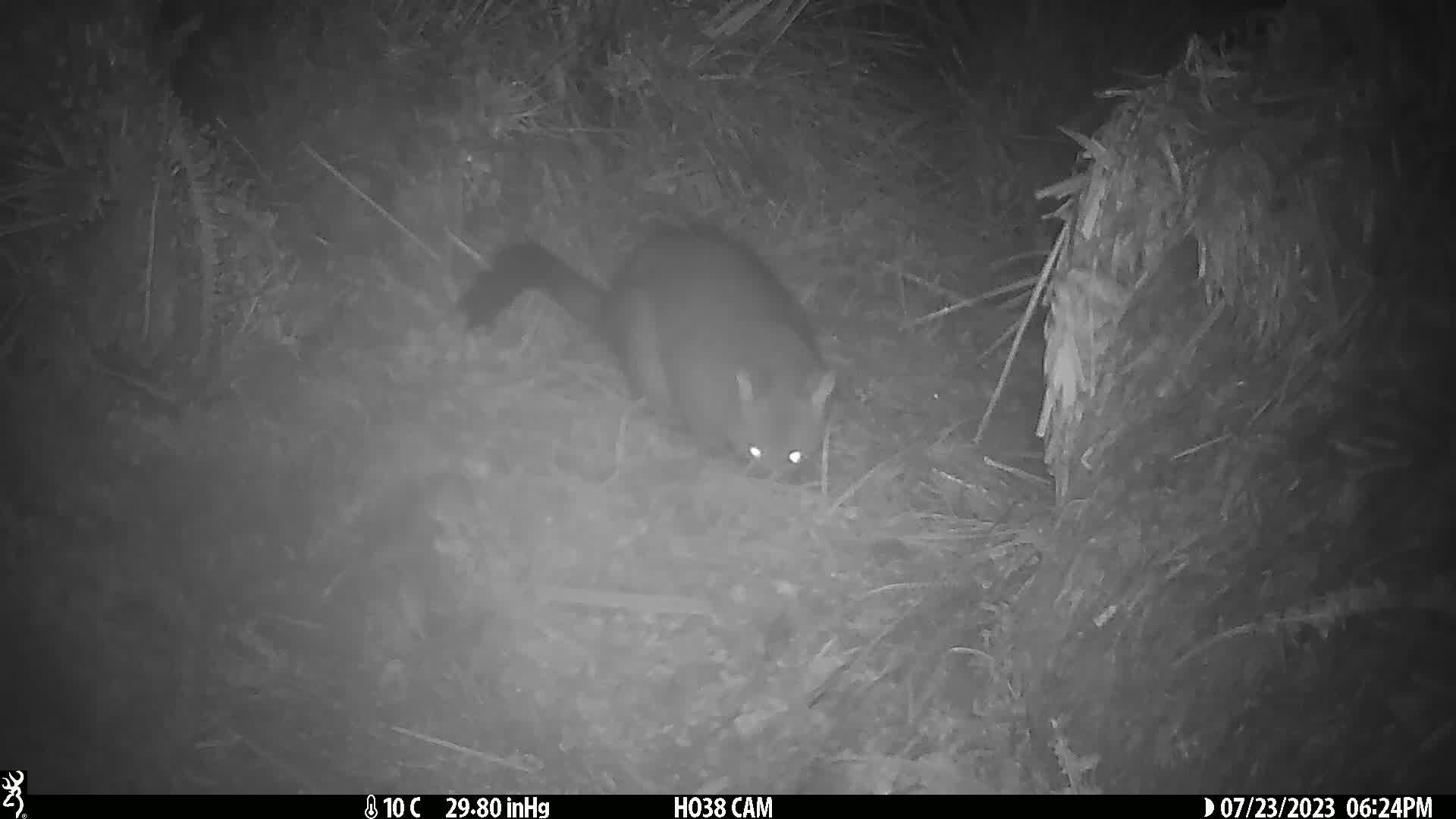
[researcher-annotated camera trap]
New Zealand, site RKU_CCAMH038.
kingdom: Animalia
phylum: Chordata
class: Mammalia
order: Diprotodontia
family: Phalangeridae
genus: Trichosurus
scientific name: Trichosurus vulpecula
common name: common brushtail possum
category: possum